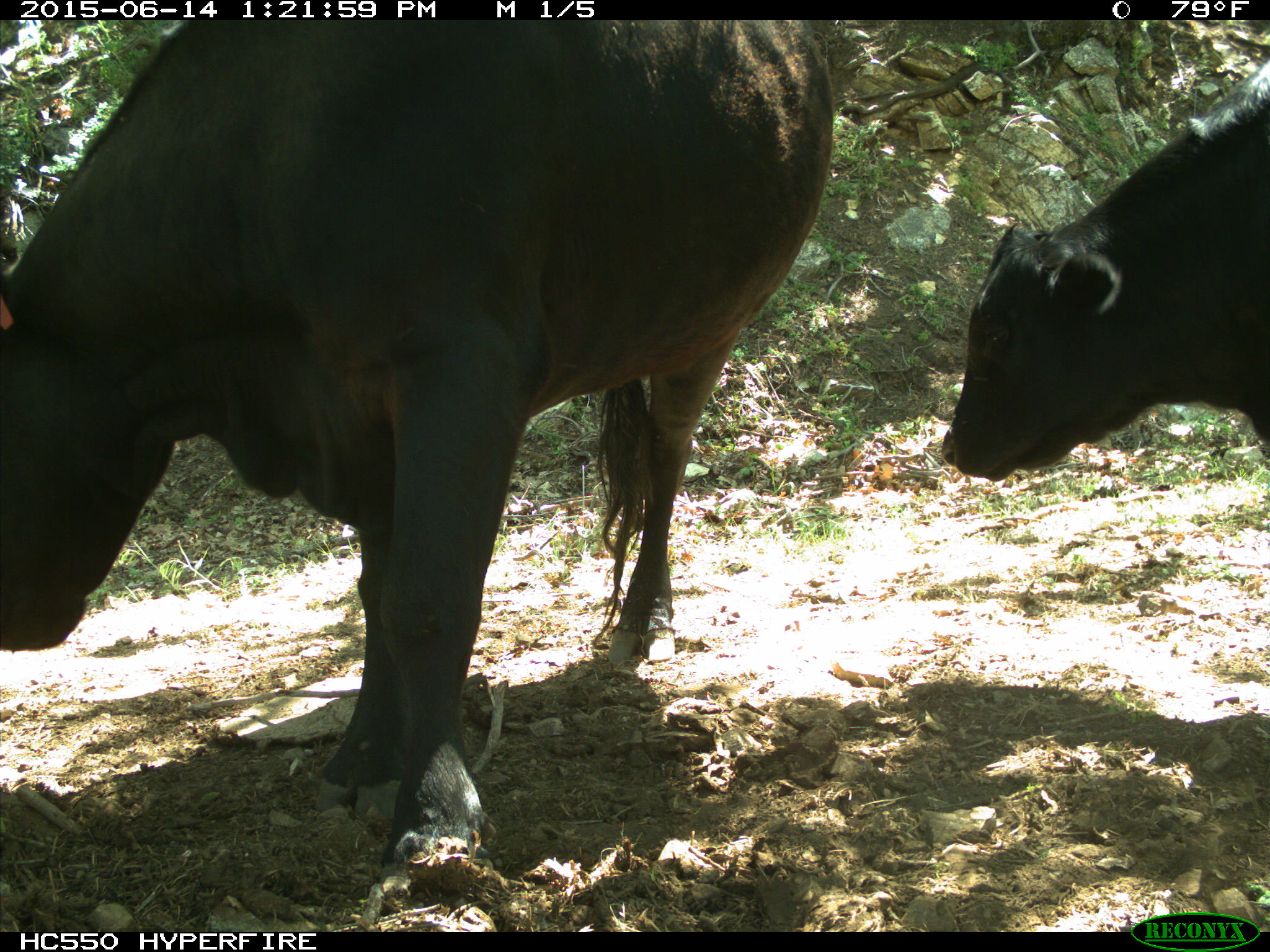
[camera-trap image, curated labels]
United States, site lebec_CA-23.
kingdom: Animalia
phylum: Chordata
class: Mammalia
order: Artiodactyla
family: Bovidae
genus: Bos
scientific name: Bos taurus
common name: domestic cow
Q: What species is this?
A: Bos taurus (domestic cow).